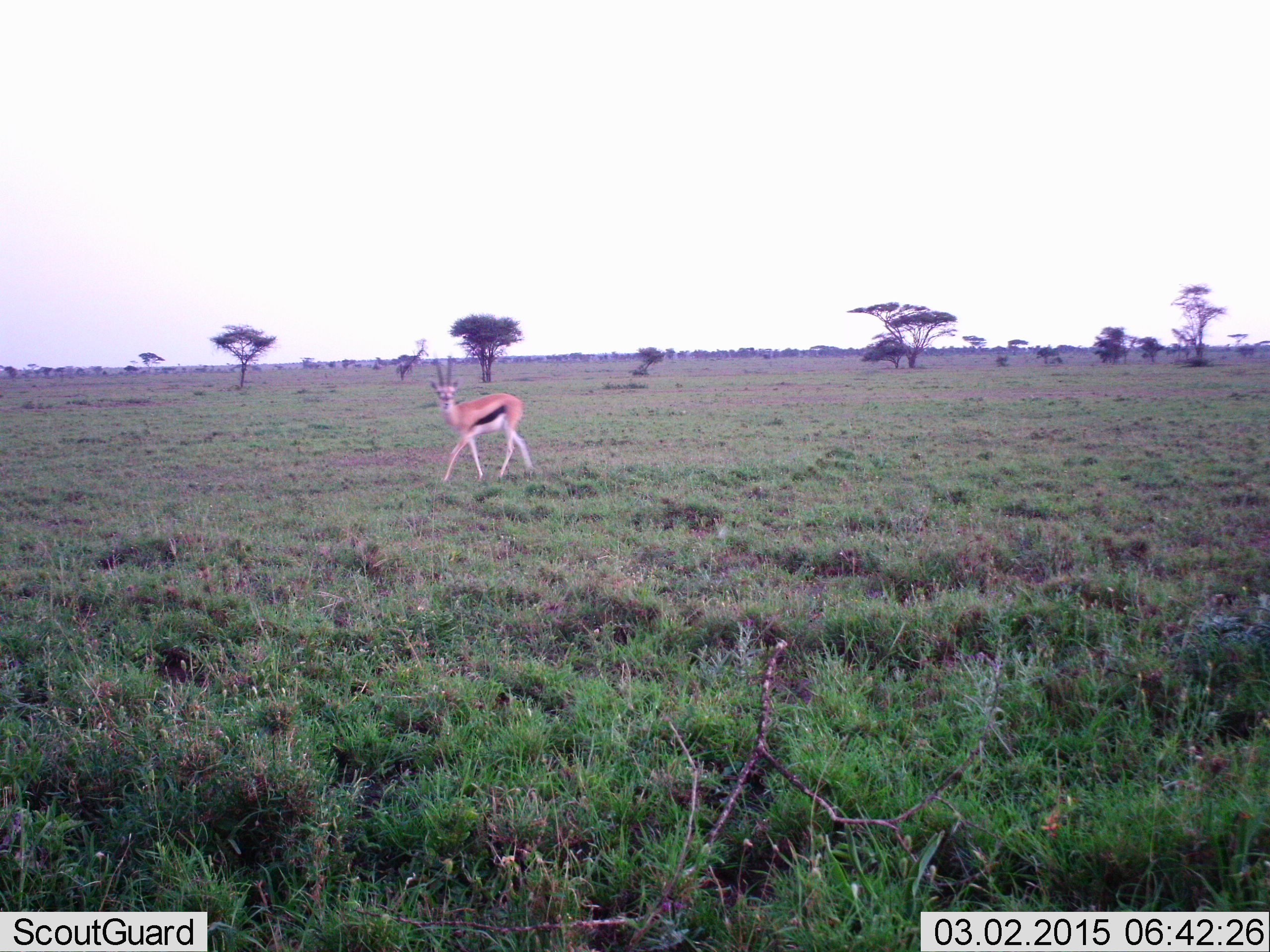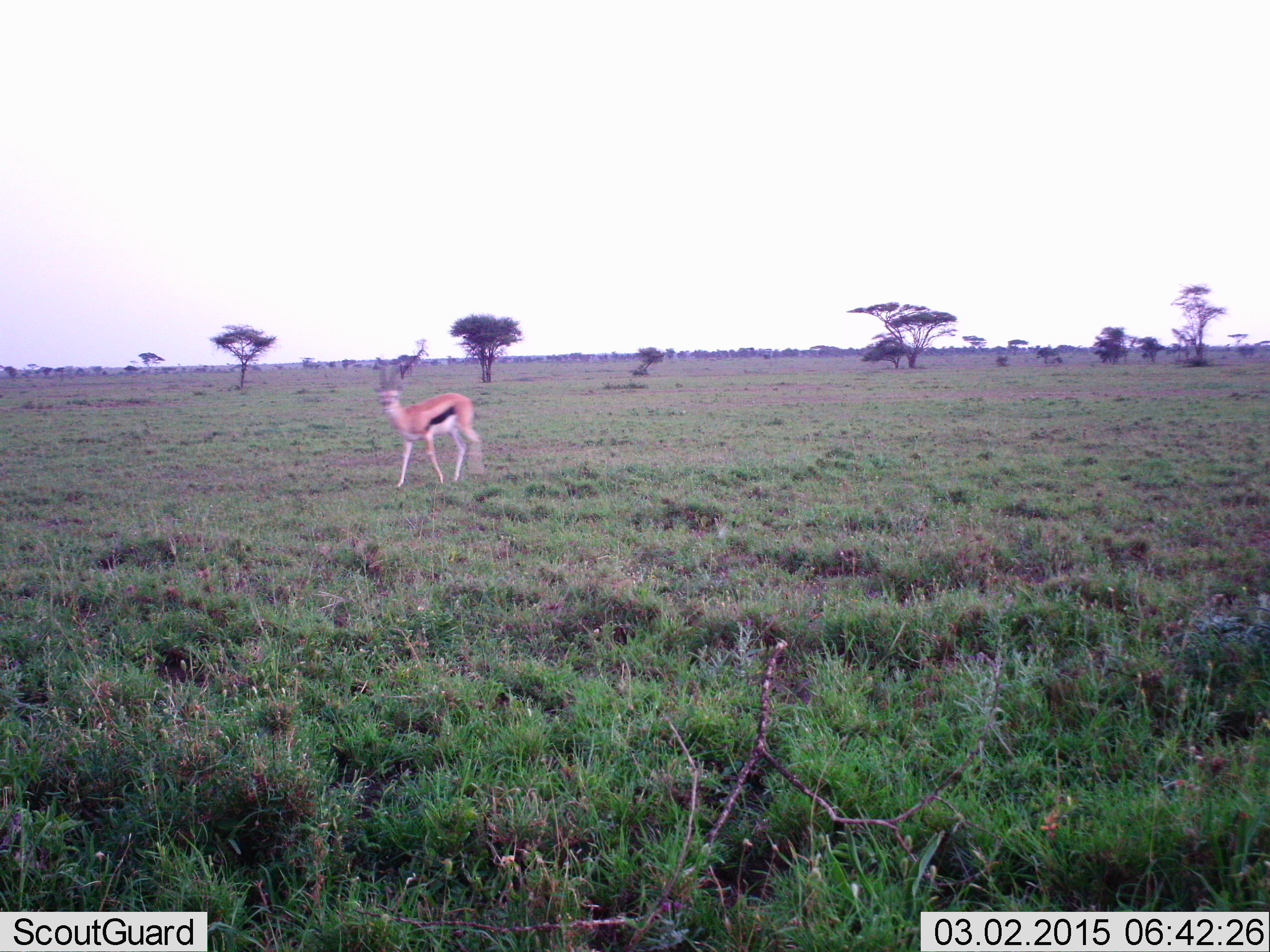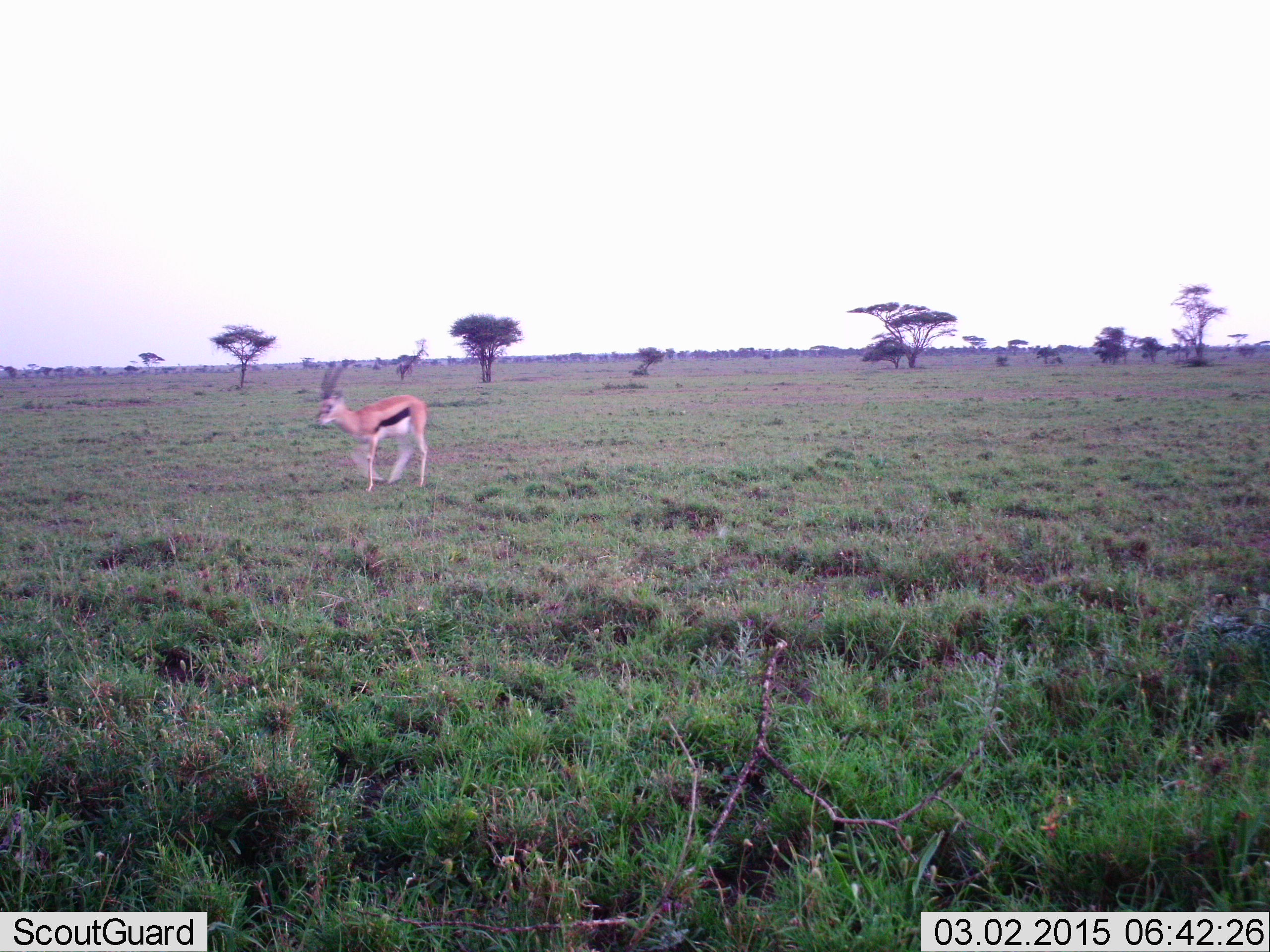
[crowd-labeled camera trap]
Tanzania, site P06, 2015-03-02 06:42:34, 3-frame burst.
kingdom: Animalia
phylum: Chordata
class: Mammalia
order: Artiodactyla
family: Bovidae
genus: Eudorcas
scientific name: Eudorcas thomsonii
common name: thomson's gazelle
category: gazellethomsons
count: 1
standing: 20%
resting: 0%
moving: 80%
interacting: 0%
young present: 0%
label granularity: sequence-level